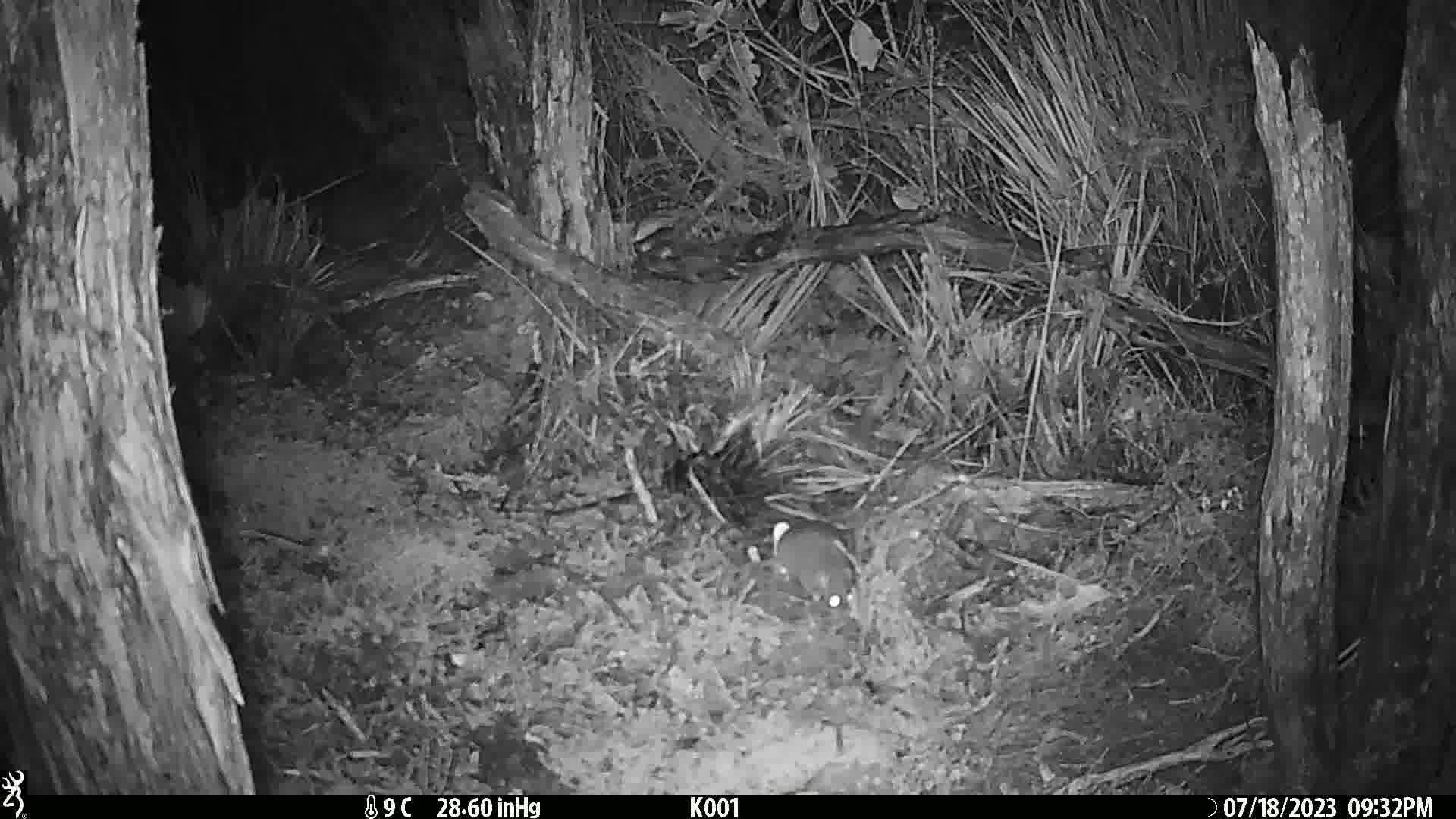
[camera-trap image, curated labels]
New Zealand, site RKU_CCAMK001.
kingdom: Animalia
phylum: Chordata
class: Mammalia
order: Rodentia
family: Muridae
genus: Rattus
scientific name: Rattus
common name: rat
Rat (Rattus).